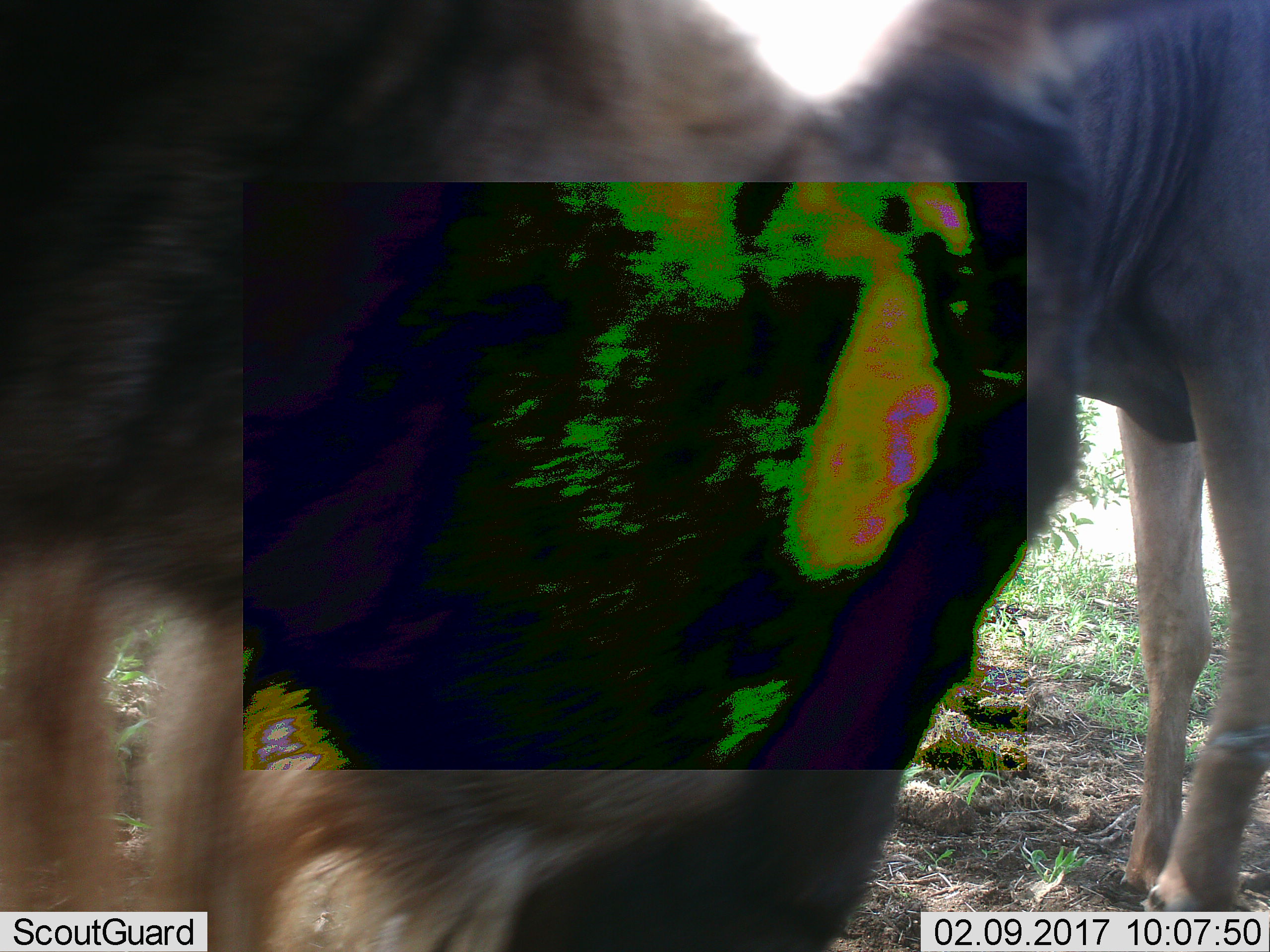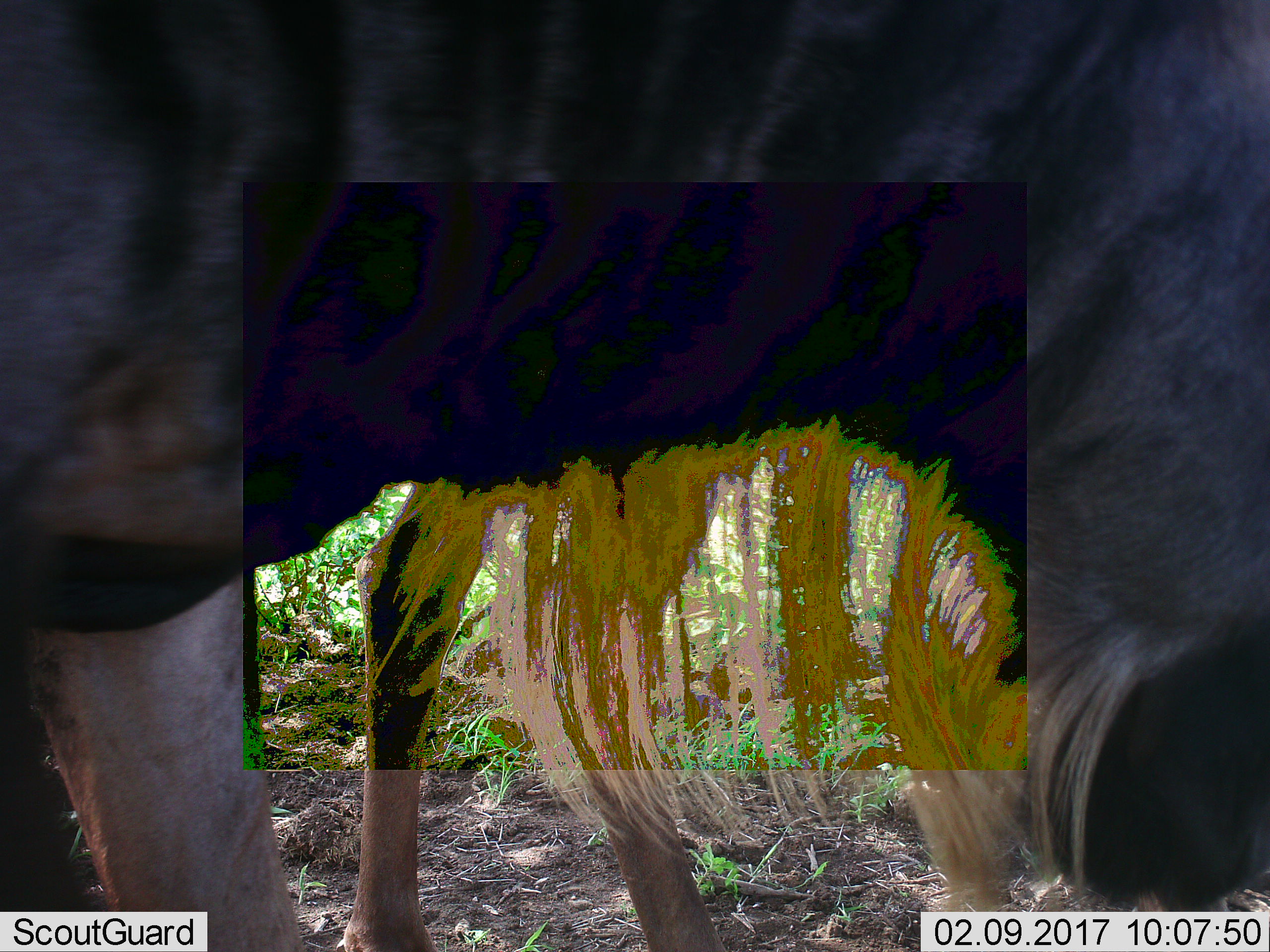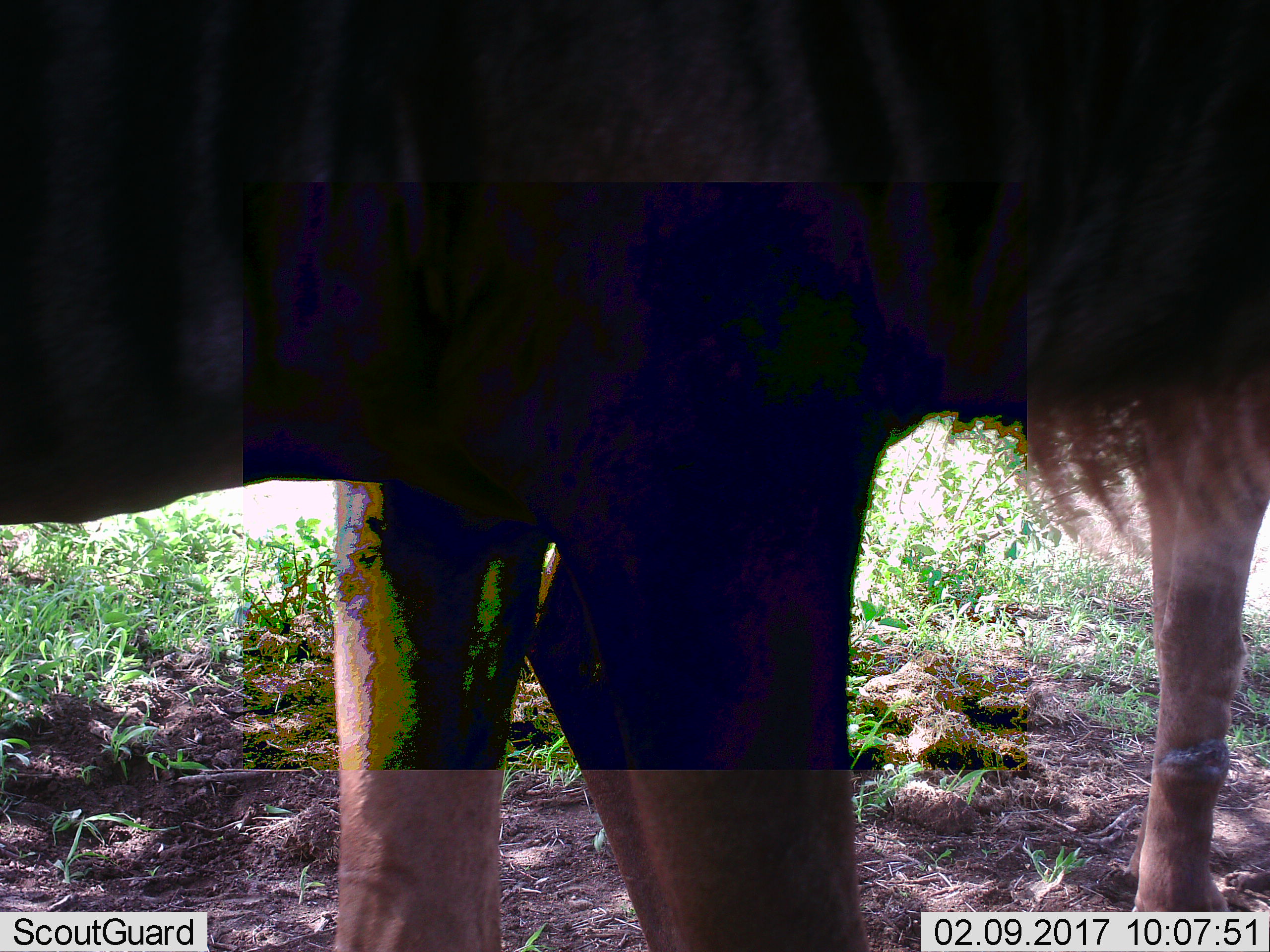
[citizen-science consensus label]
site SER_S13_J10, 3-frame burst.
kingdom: Animalia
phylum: Chordata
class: Mammalia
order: Artiodactyla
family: Bovidae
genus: Connochaetes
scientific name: Connochaetes taurinus taurinus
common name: blue wildebeest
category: wildebeestblue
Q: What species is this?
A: Wildebeestblue (blue wildebeest) (Connochaetes taurinus taurinus).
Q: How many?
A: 2.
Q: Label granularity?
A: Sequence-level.